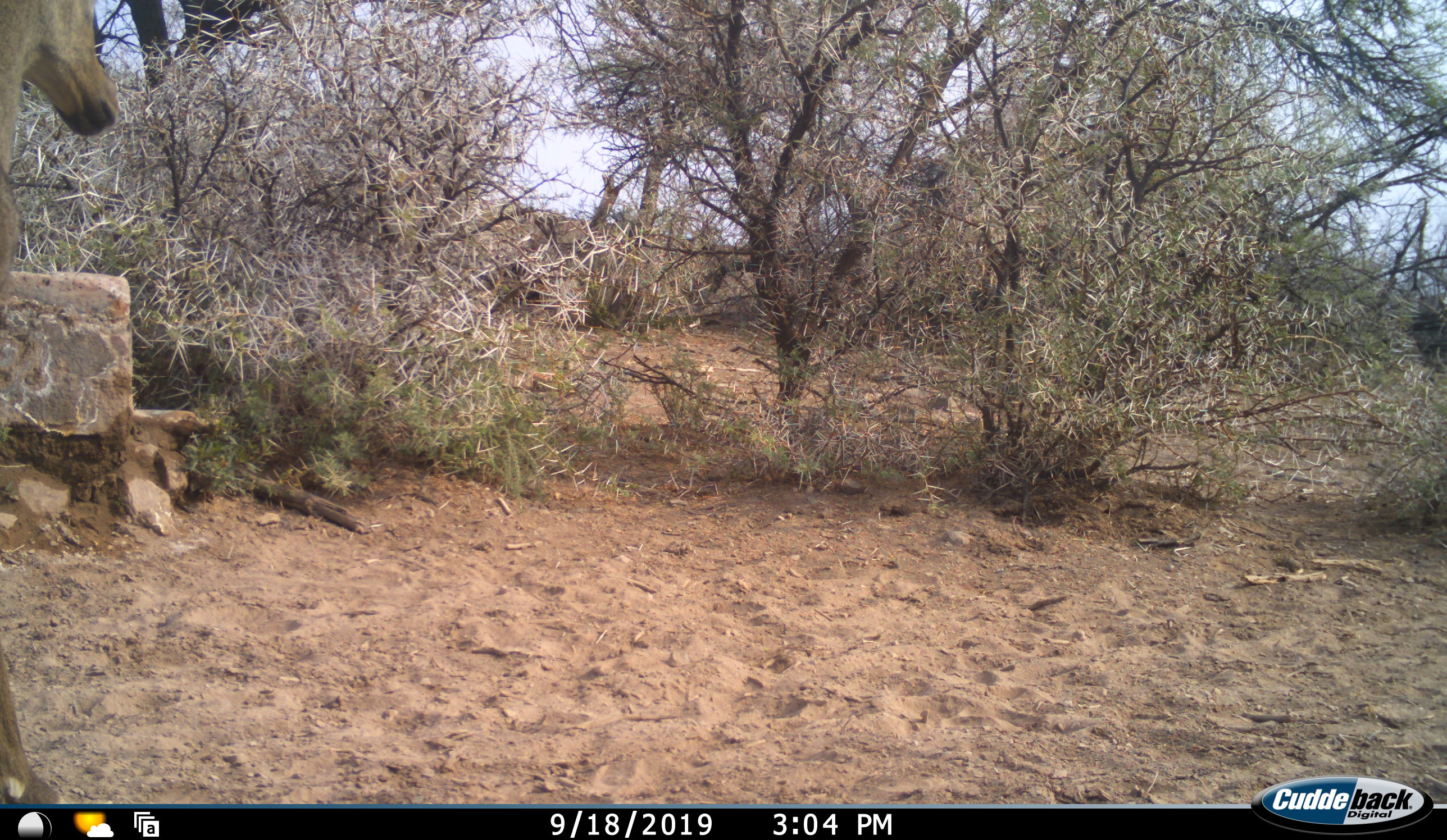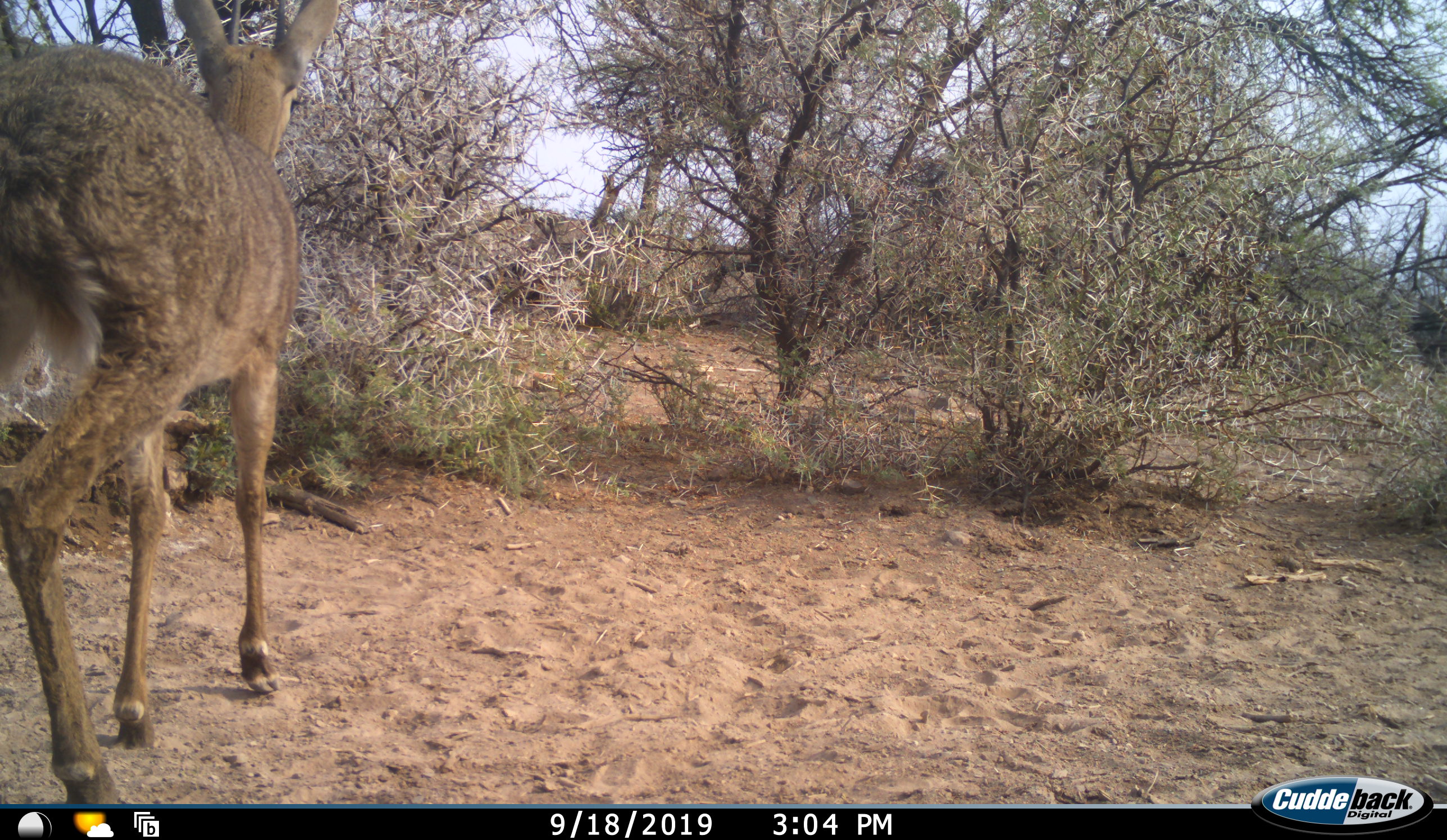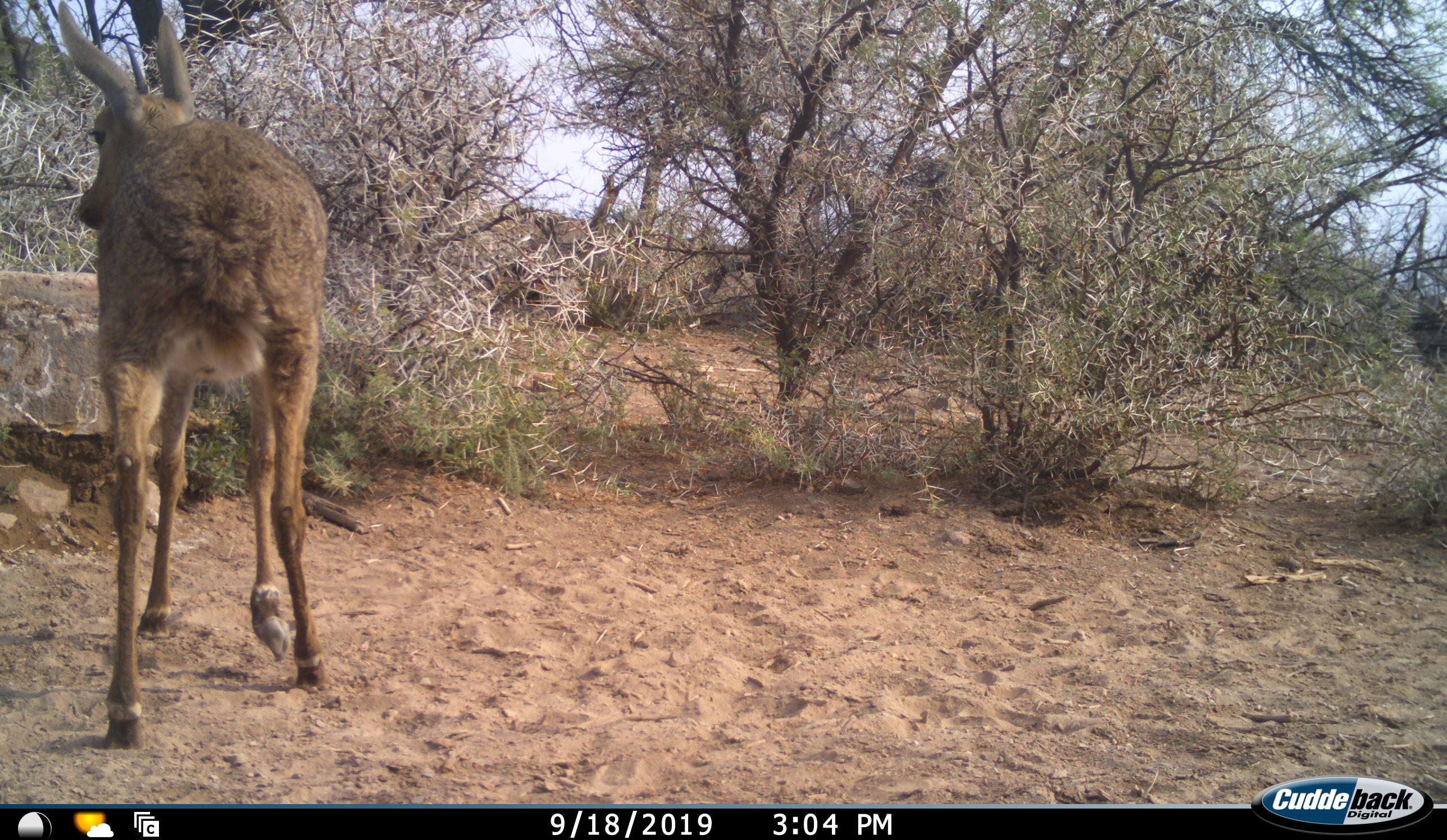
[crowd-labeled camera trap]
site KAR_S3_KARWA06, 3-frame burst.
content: unidentified animal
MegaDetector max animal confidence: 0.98